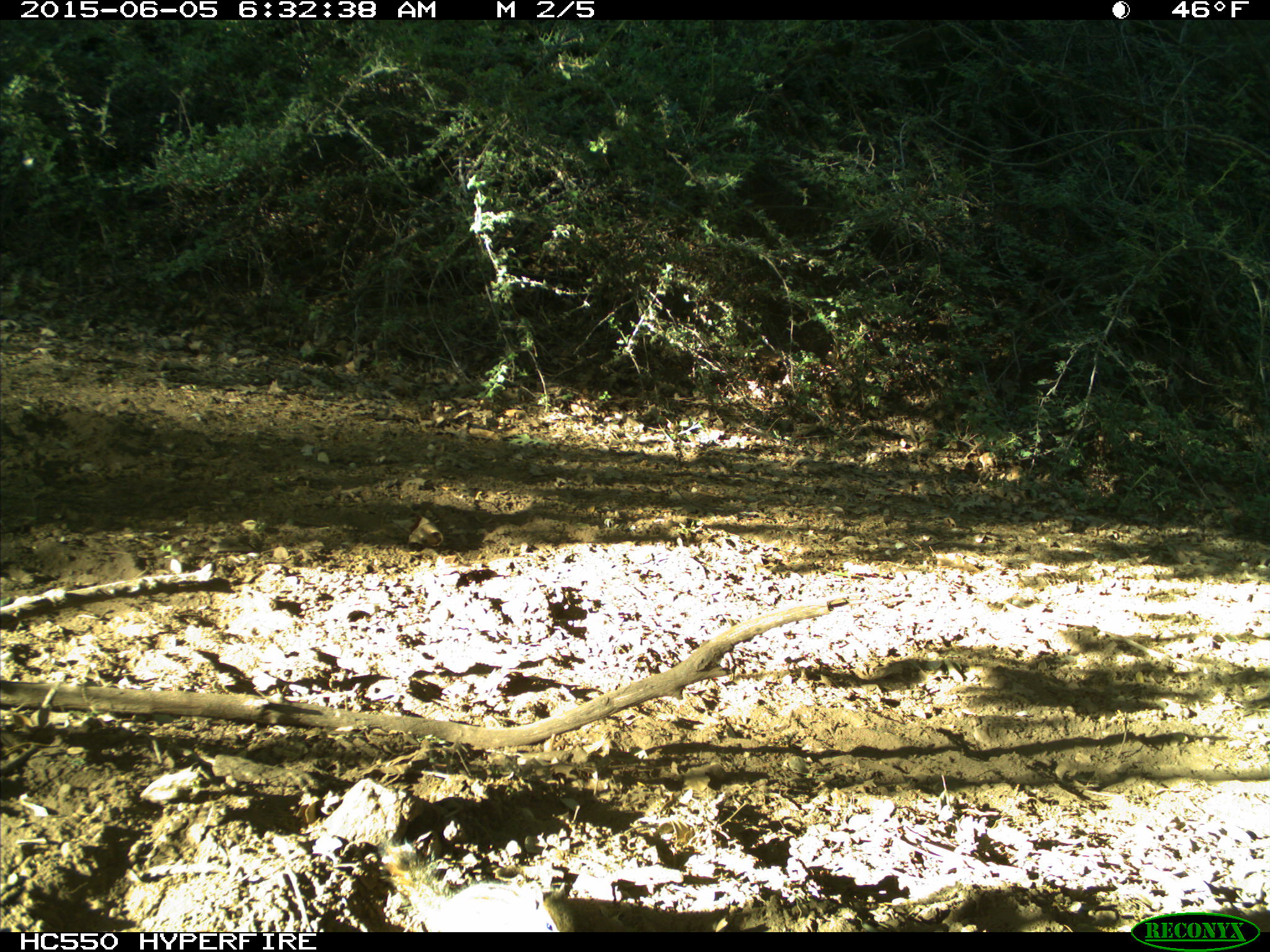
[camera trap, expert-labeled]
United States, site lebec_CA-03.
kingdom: Animalia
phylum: Chordata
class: Mammalia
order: Rodentia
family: Sciuridae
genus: Tamias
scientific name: Tamias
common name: chipmunk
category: unidentified chipmunk